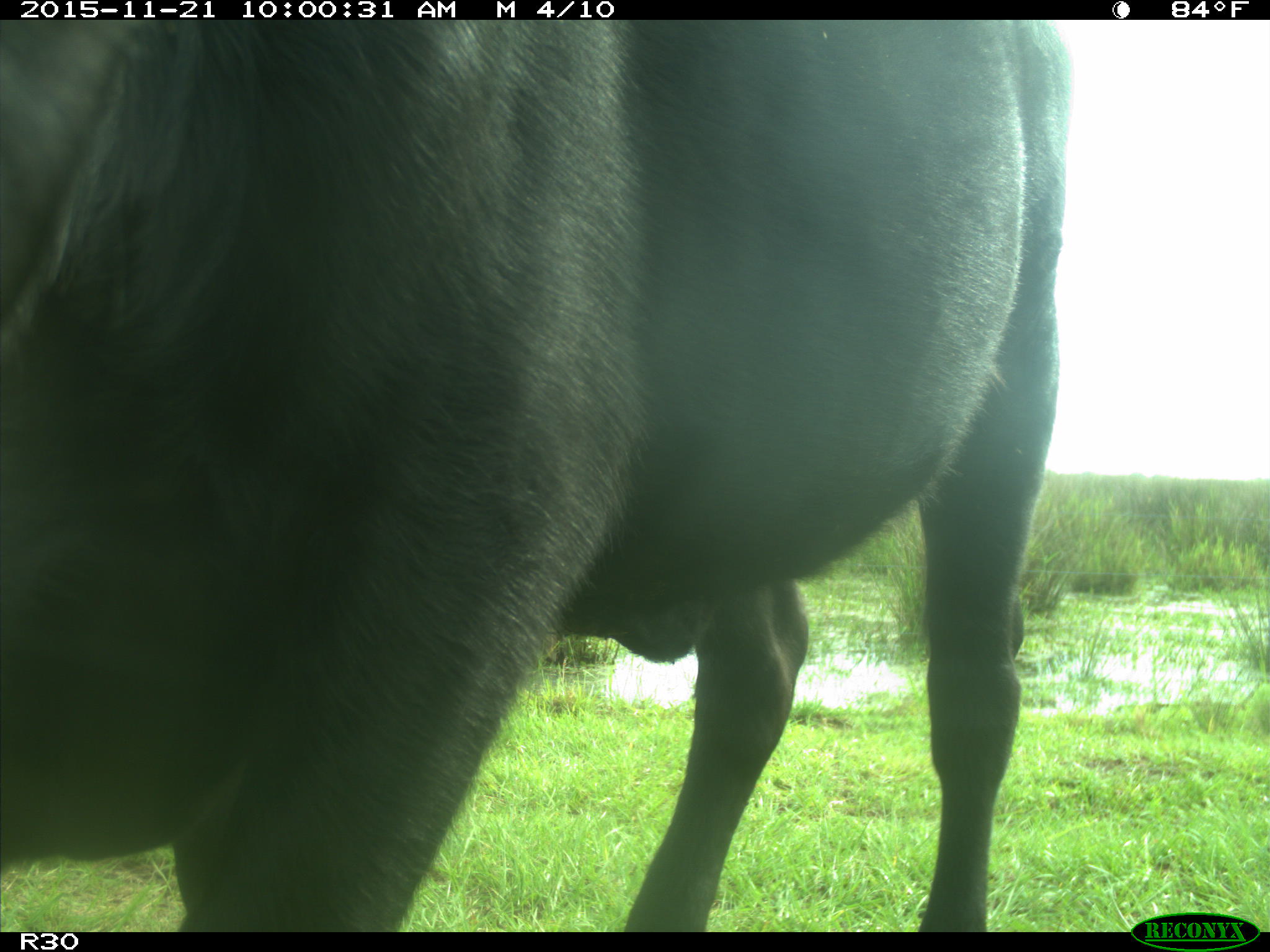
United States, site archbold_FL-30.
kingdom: Animalia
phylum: Chordata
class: Mammalia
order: Artiodactyla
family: Bovidae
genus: Bos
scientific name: Bos taurus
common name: domestic cow